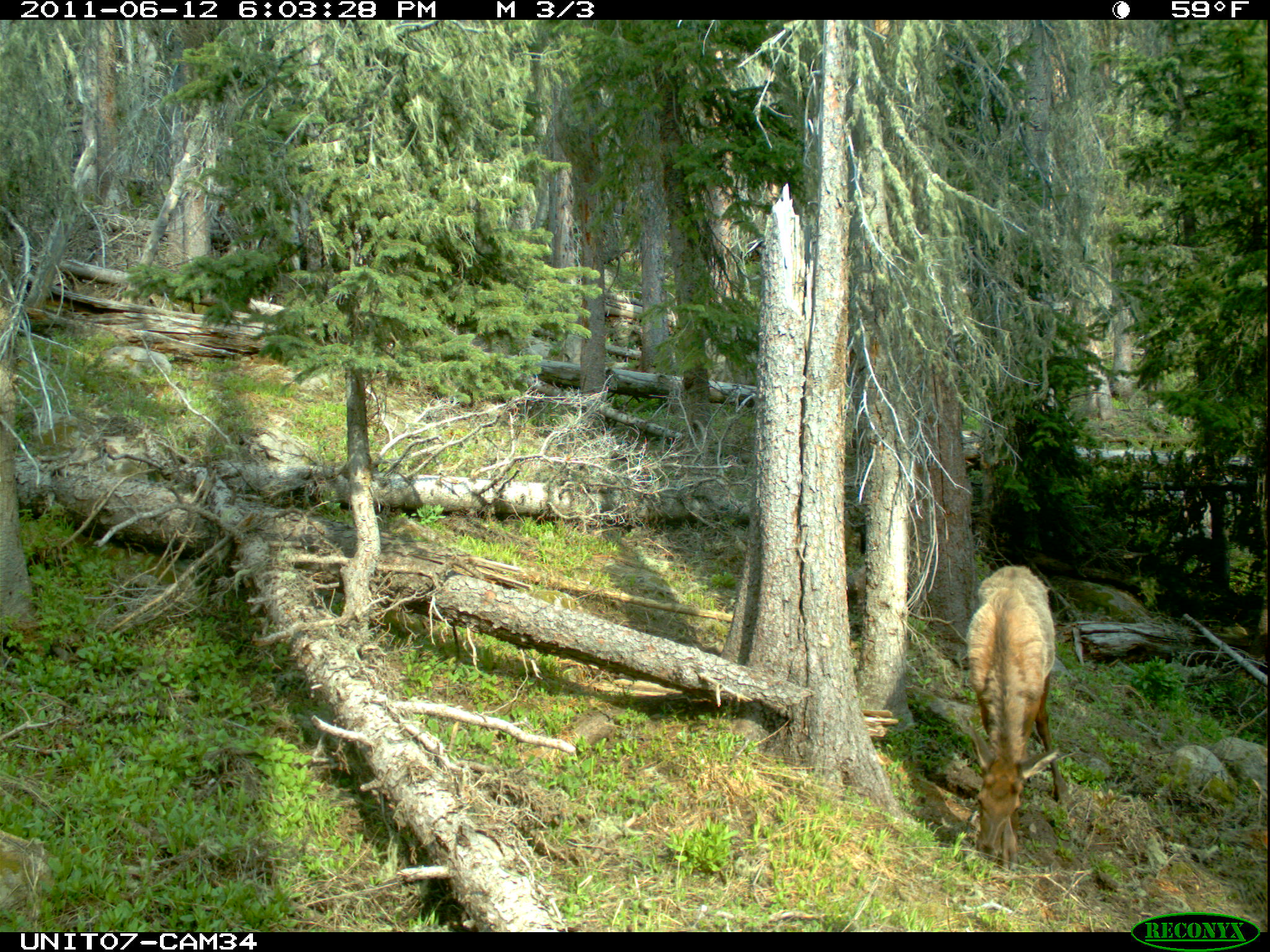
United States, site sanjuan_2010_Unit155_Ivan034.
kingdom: Animalia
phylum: Chordata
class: Mammalia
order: Artiodactyla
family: Cervidae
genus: Cervus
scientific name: Cervus elaphus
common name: red deer